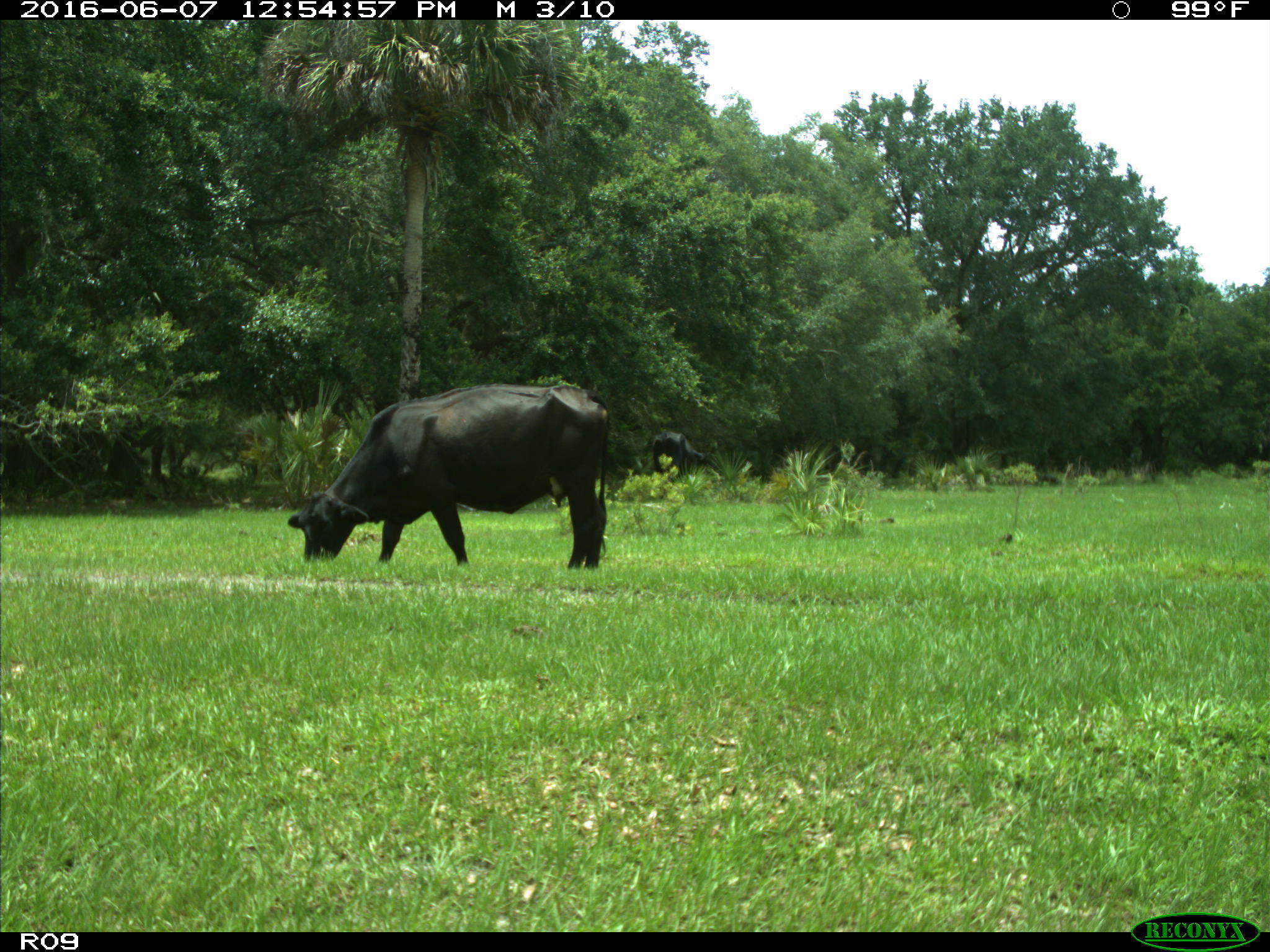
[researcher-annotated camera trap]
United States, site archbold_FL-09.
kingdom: Animalia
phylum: Chordata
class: Mammalia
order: Artiodactyla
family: Bovidae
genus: Bos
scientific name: Bos taurus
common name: domestic cow